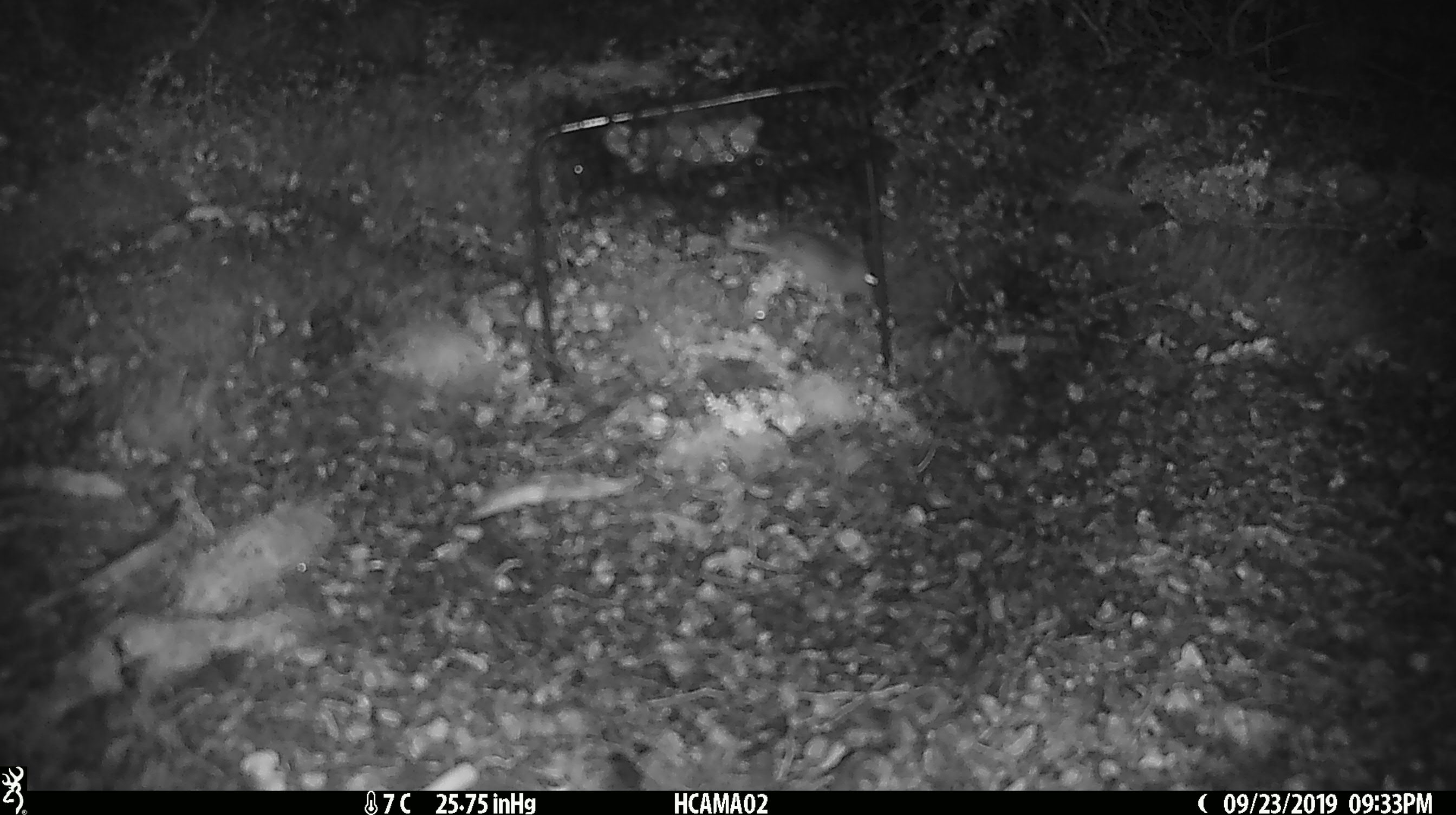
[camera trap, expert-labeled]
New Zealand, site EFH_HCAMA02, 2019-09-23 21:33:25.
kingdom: Animalia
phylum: Chordata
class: Mammalia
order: Rodentia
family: Muridae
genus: Mus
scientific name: Mus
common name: mouse